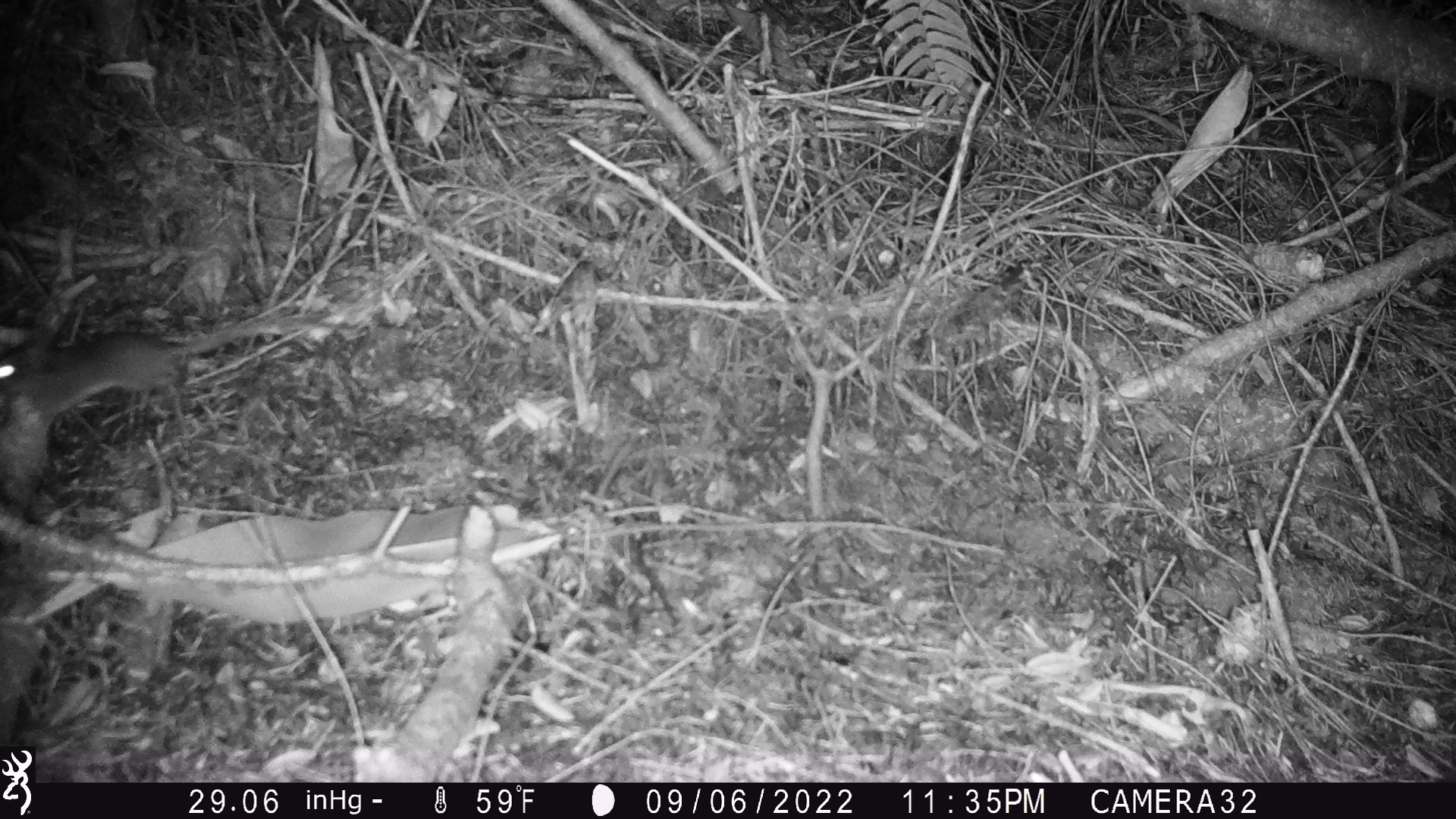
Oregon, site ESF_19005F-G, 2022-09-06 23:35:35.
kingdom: Animalia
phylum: Chordata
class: Mammalia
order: Rodentia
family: Cricetidae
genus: Neotoma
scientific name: Neotoma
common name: woodrats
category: neotoma species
Neotoma species (woodrats) (Neotoma).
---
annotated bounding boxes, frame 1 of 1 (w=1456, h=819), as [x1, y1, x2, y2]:
neotoma species: [0, 309, 367, 447]